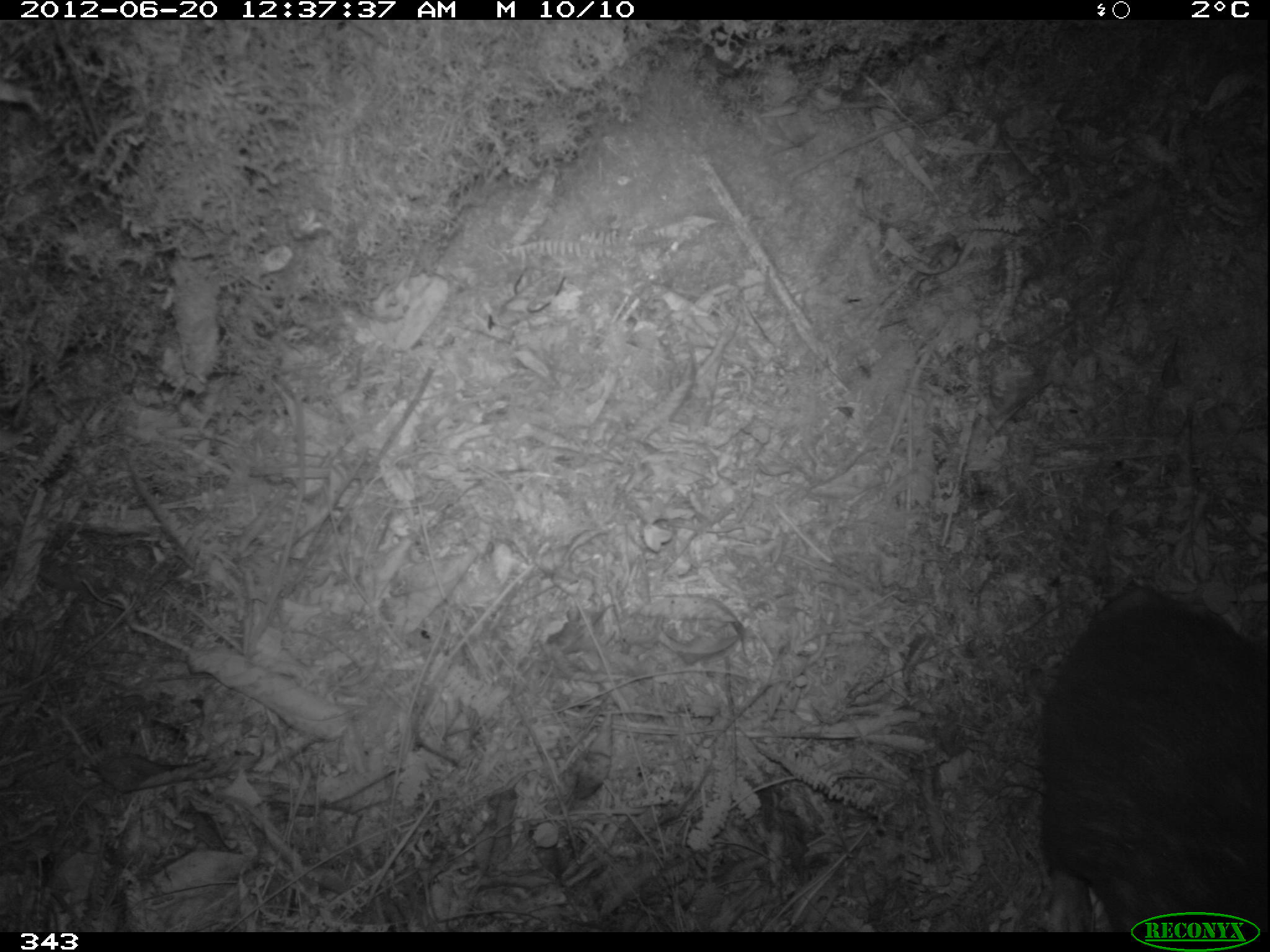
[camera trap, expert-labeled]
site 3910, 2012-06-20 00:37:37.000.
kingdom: Animalia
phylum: Chordata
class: Mammalia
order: Rodentia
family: Cuniculidae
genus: Cuniculus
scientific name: Cuniculus taczanowskii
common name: mountain paca